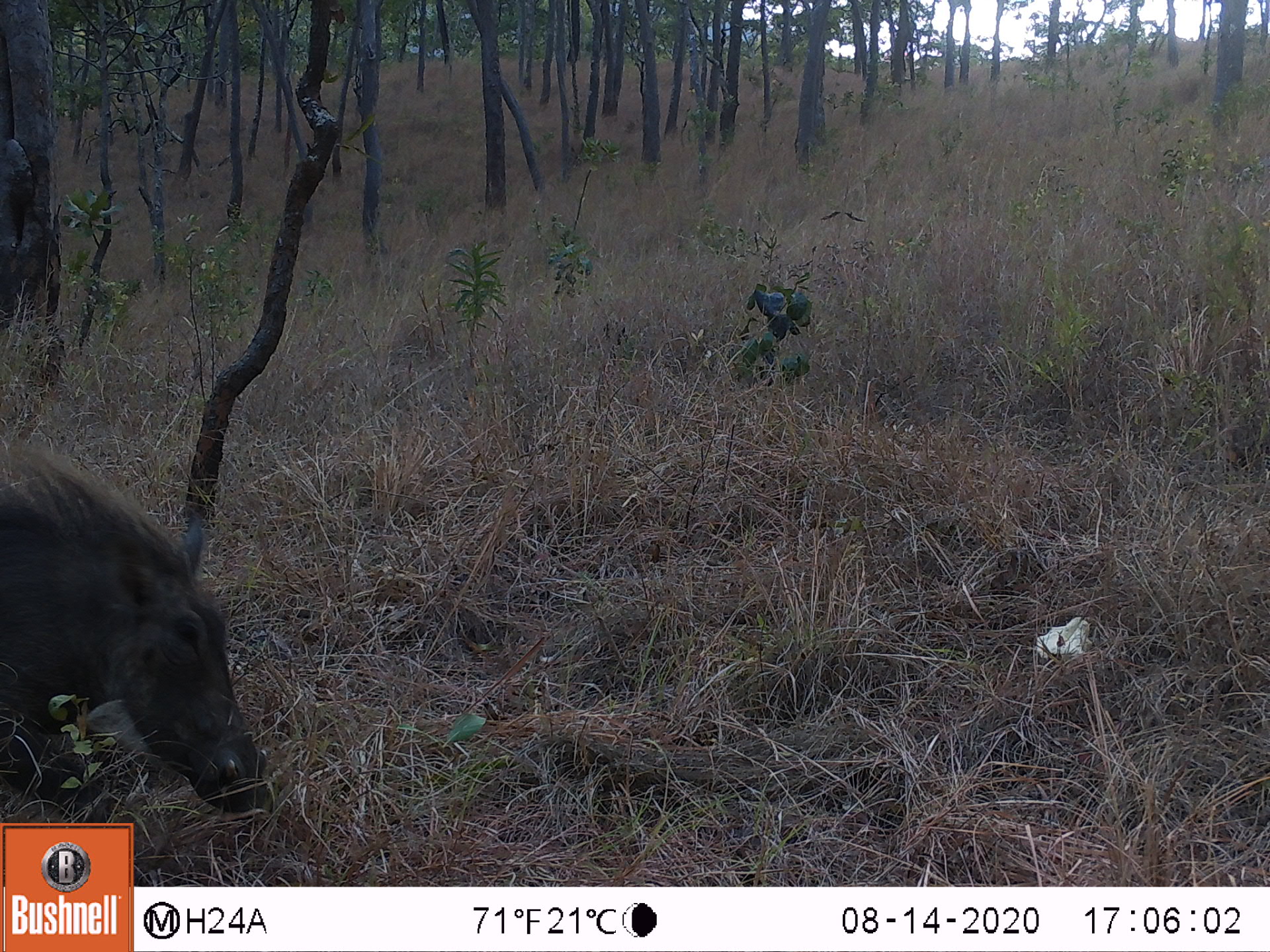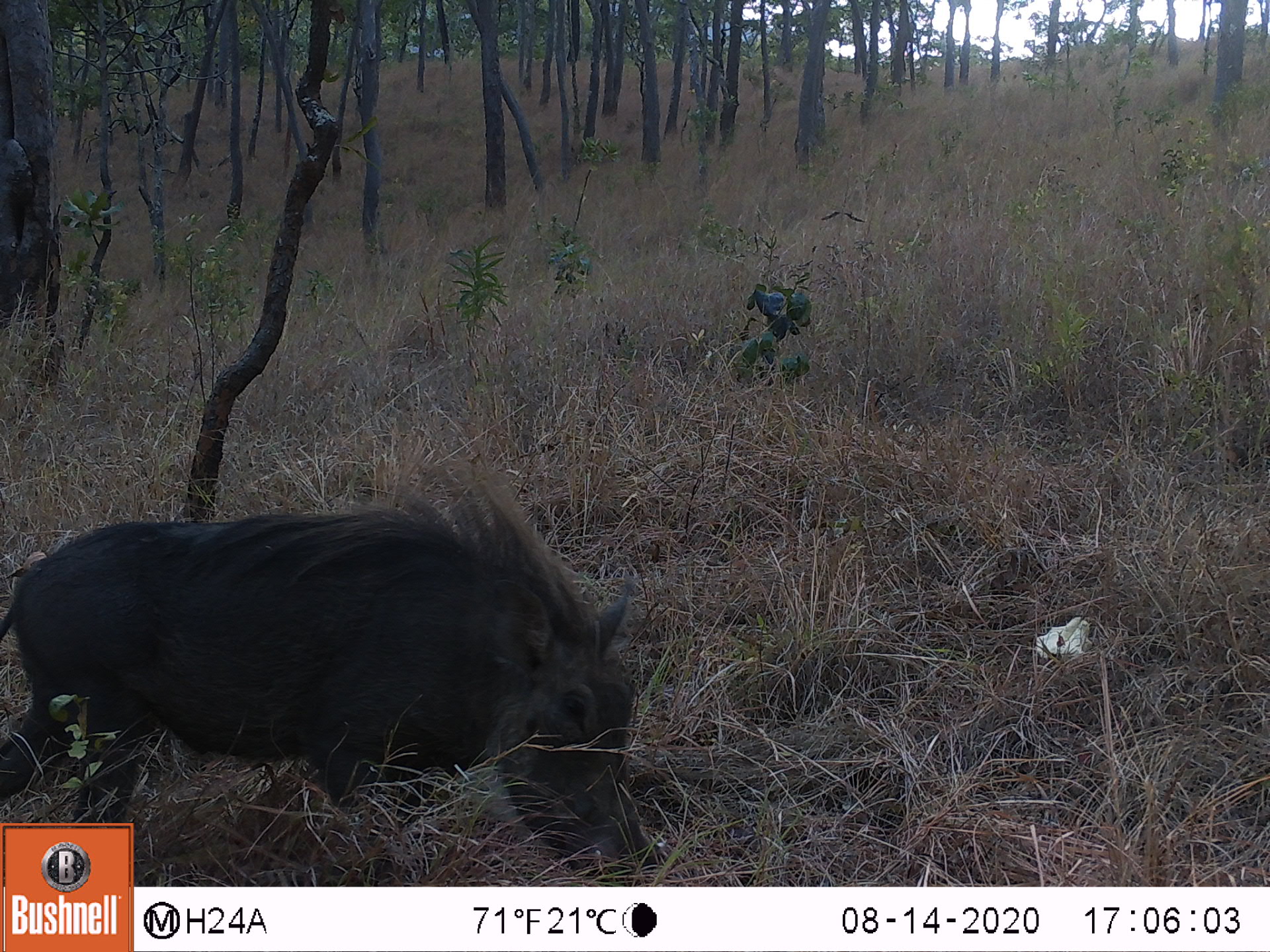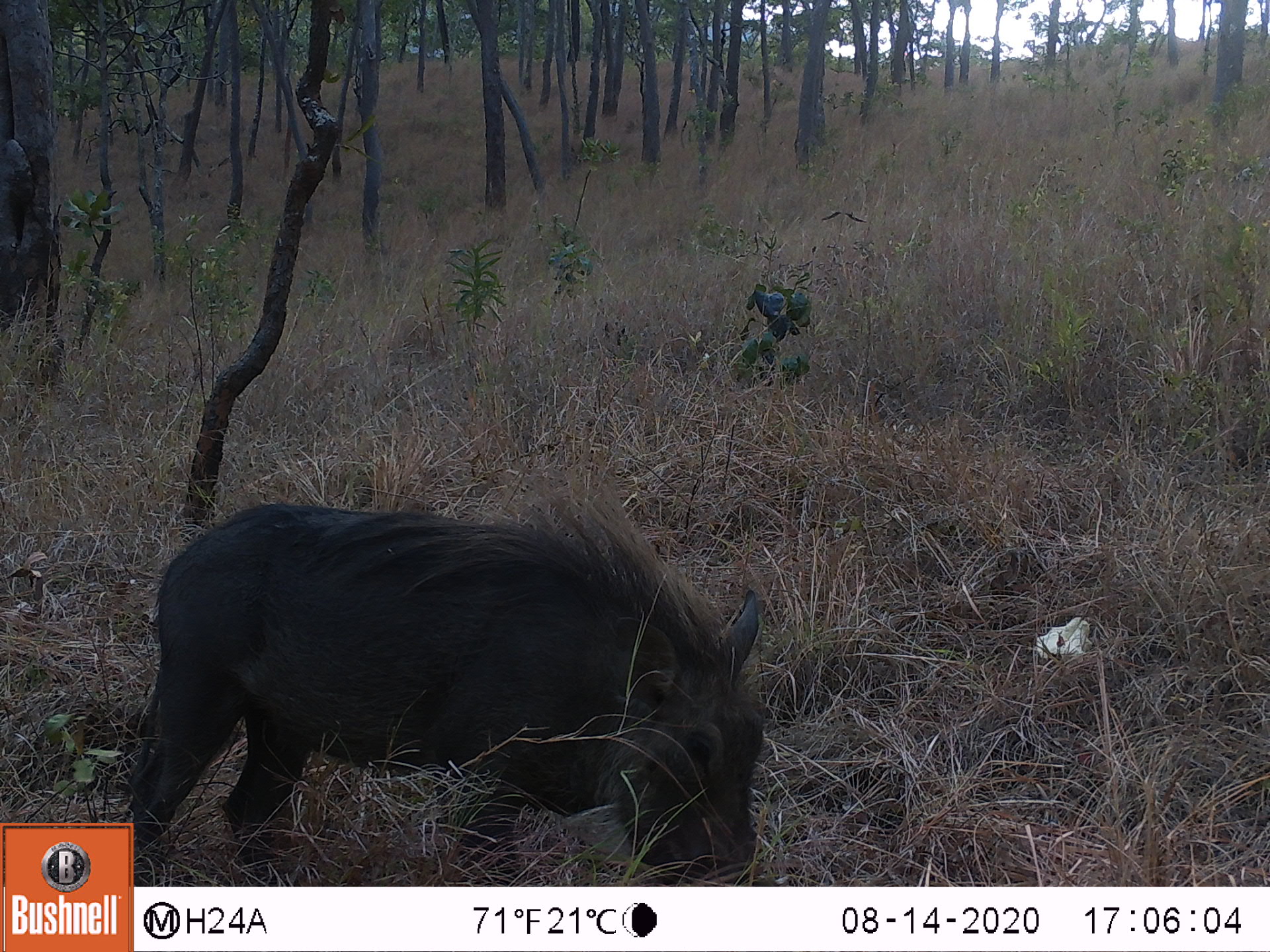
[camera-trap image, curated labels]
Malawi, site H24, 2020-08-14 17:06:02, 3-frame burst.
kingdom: Animalia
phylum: Chordata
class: Mammalia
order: Artiodactyla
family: Suidae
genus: Phacochoerus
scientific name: Phacochoerus africanus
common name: common warthog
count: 1